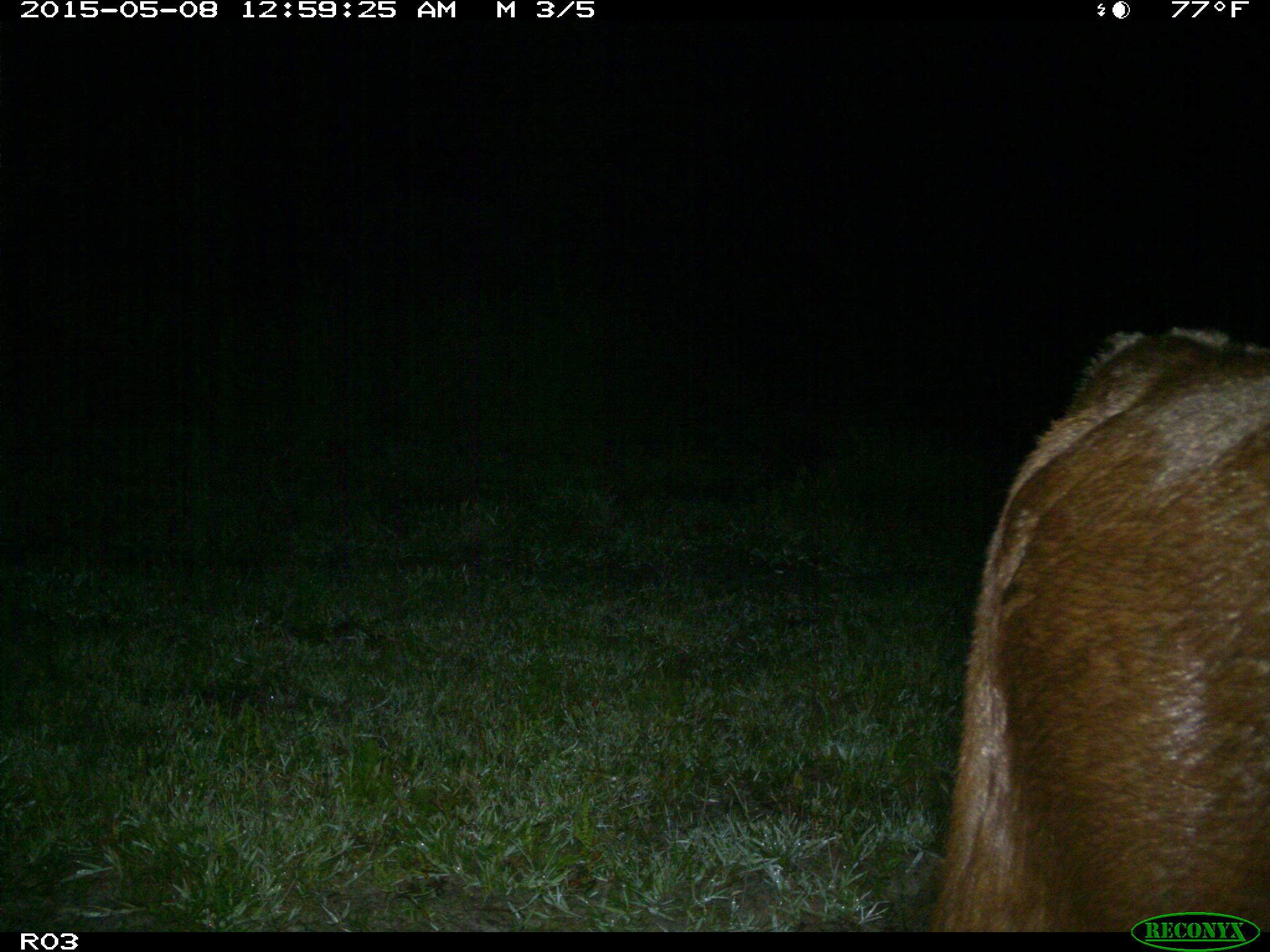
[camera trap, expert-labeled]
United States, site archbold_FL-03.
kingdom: Animalia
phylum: Chordata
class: Mammalia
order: Artiodactyla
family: Bovidae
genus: Bos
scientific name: Bos taurus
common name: domestic cow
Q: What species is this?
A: Bos taurus (domestic cow).